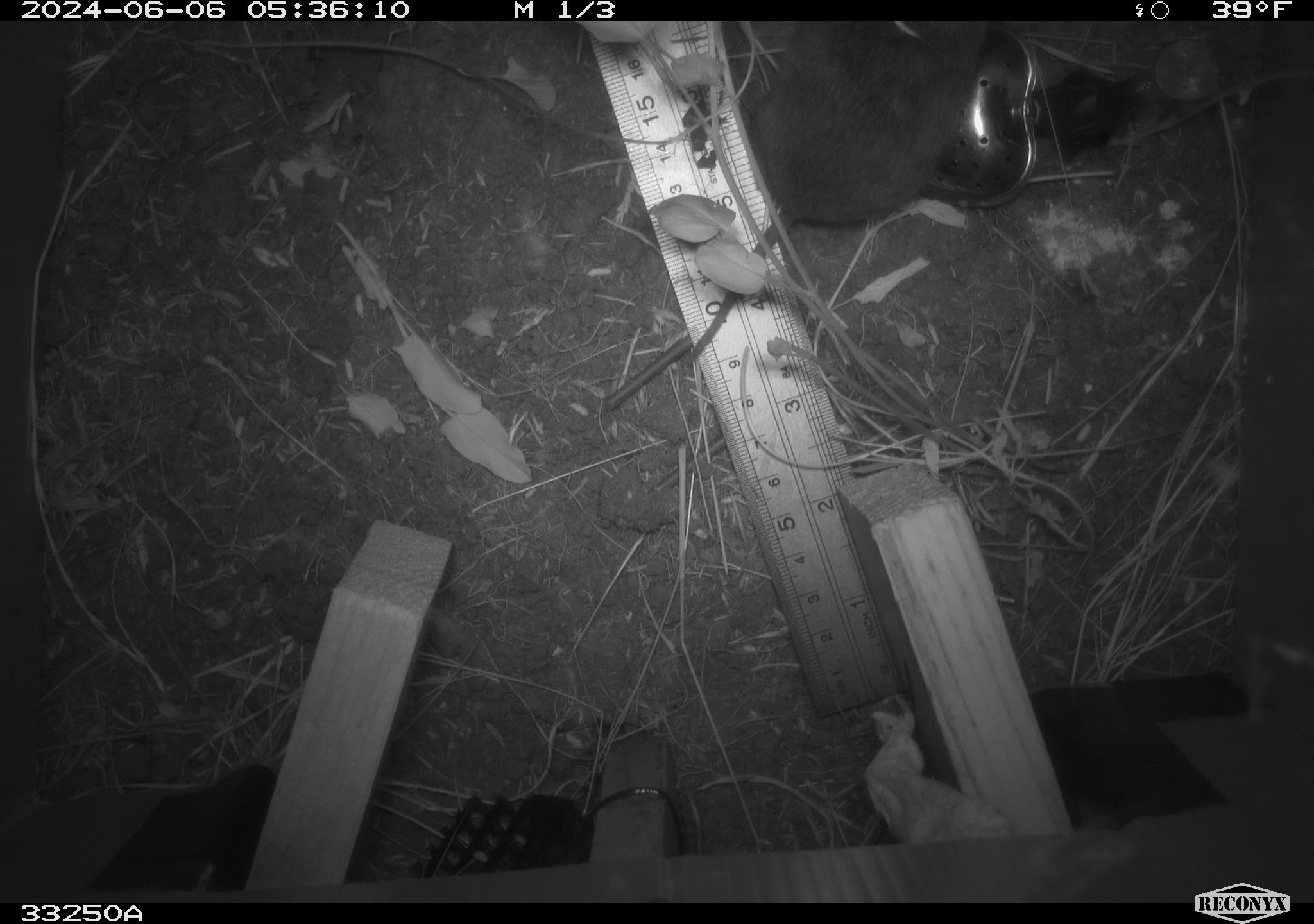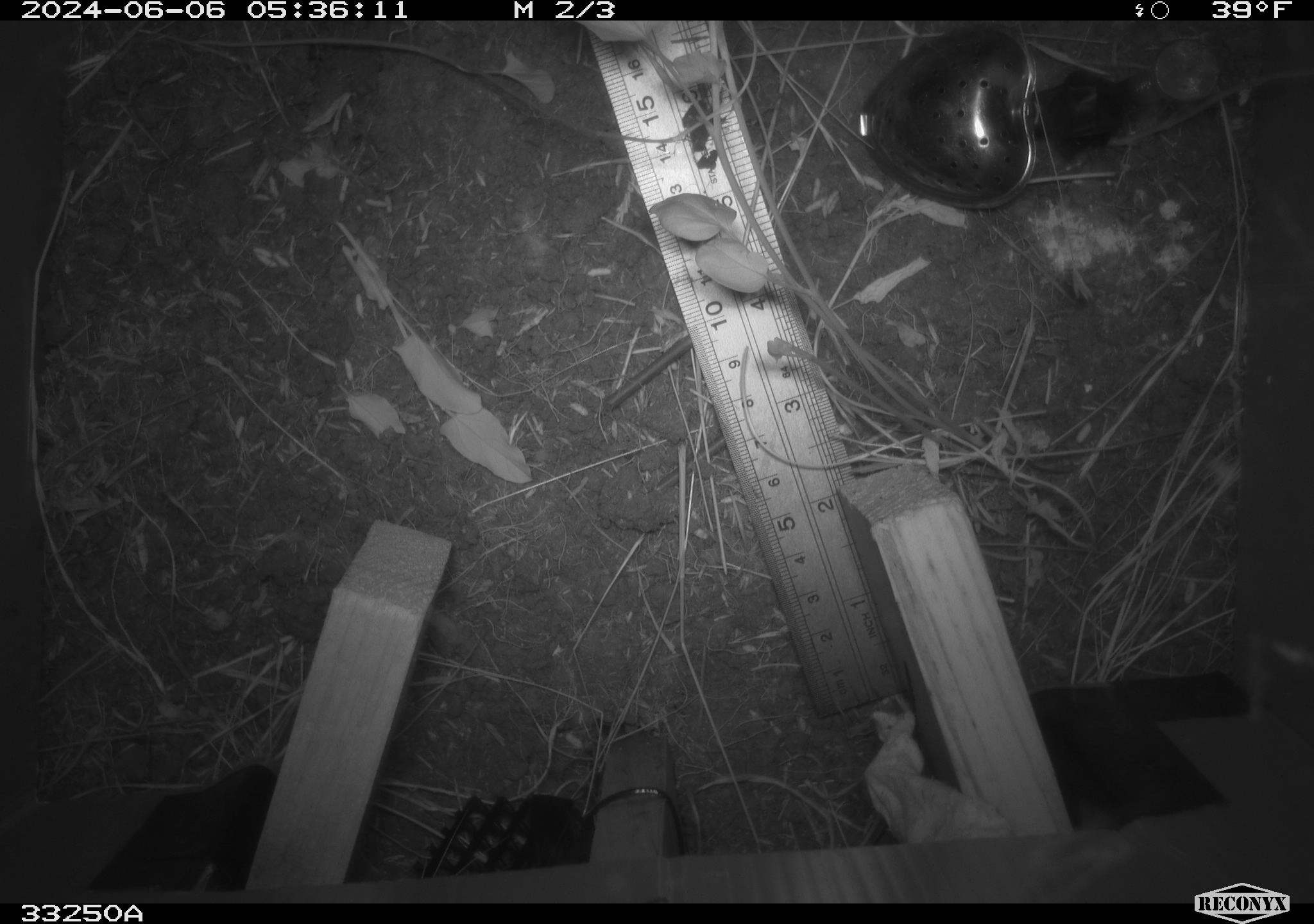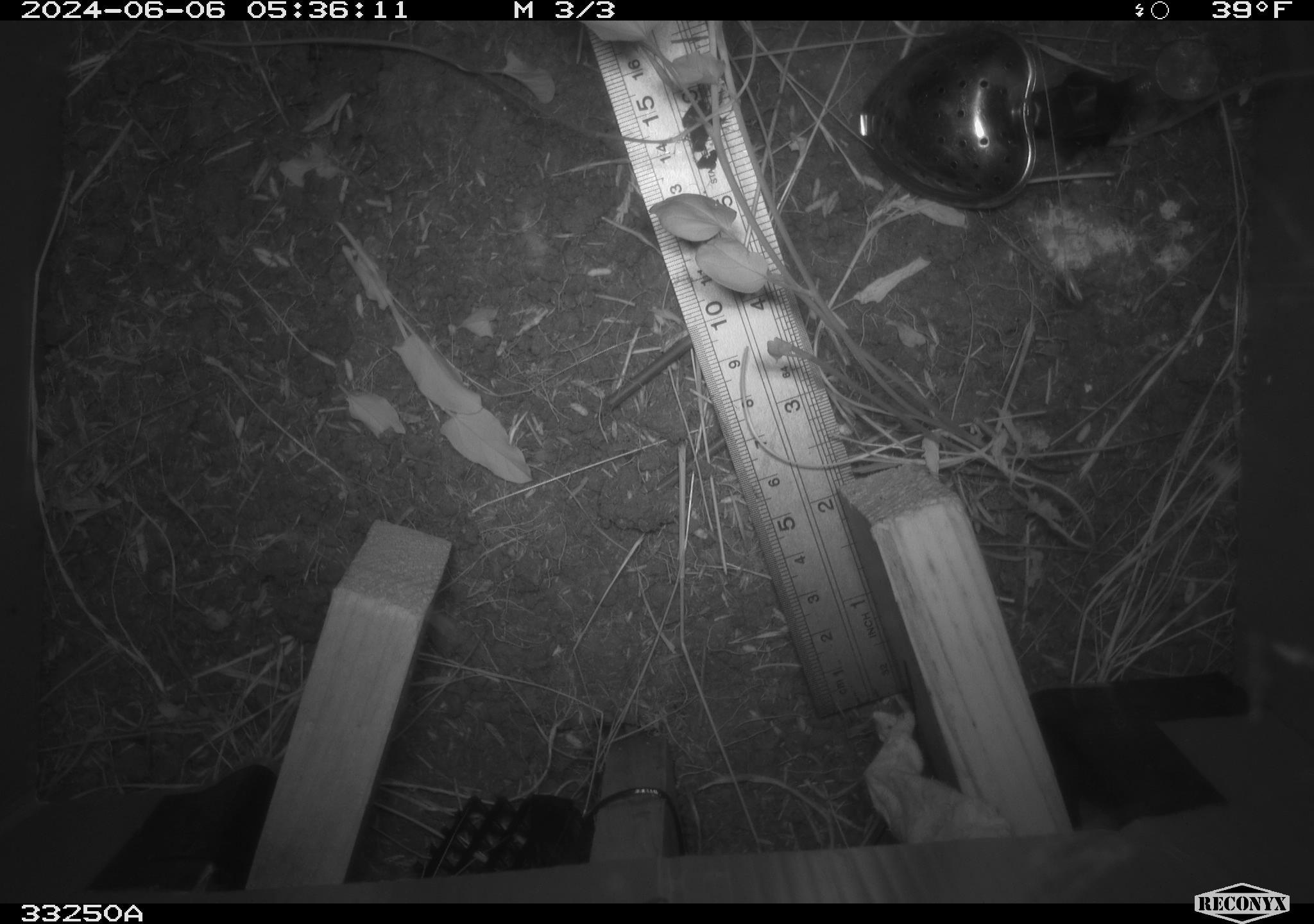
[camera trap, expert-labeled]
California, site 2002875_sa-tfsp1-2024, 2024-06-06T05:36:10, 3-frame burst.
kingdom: Animalia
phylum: Chordata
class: Mammalia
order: Rodentia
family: Cricetidae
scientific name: Arvicolinae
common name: voles, lemmings, and muskrats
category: arvicolinae subfamily